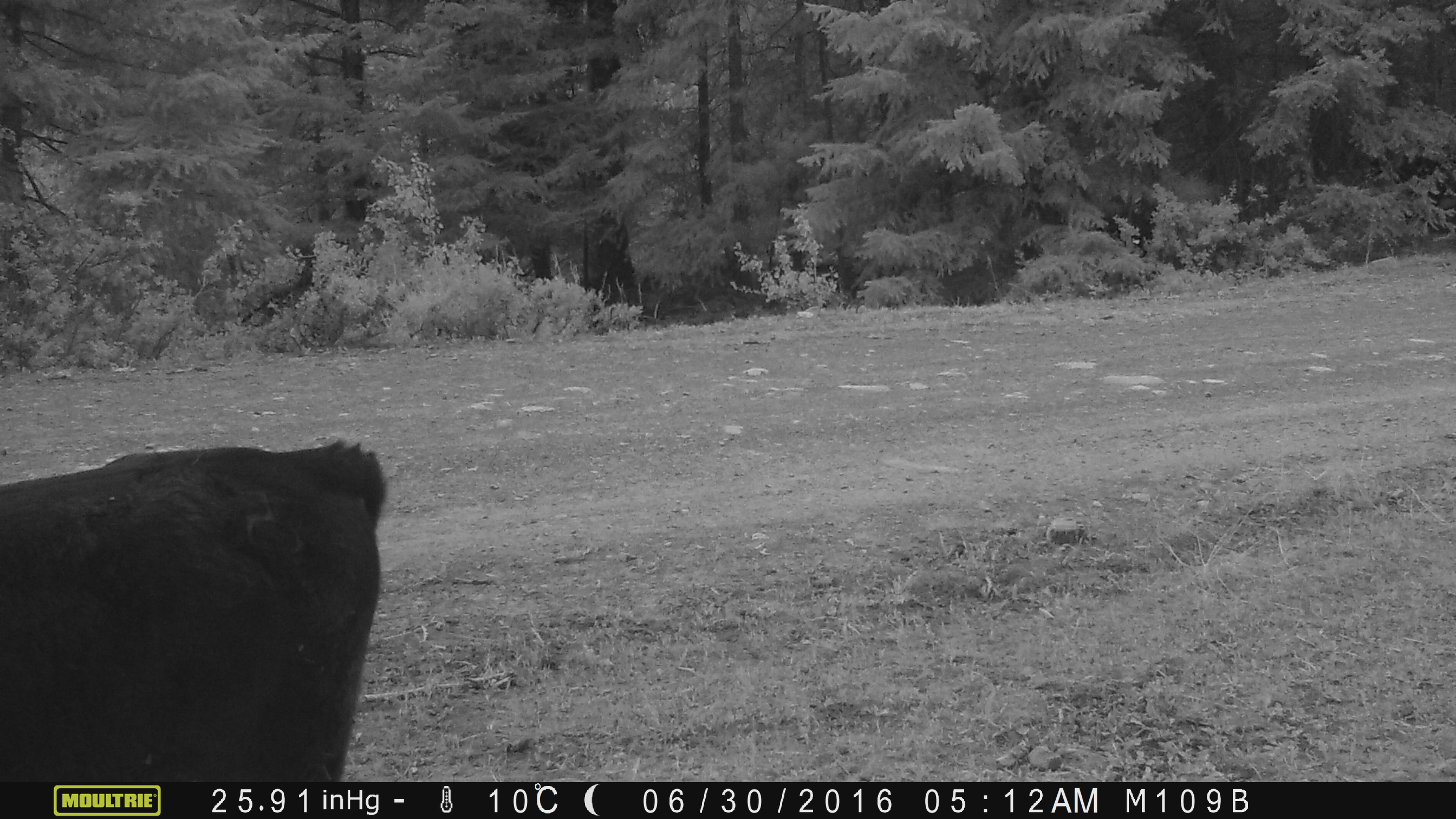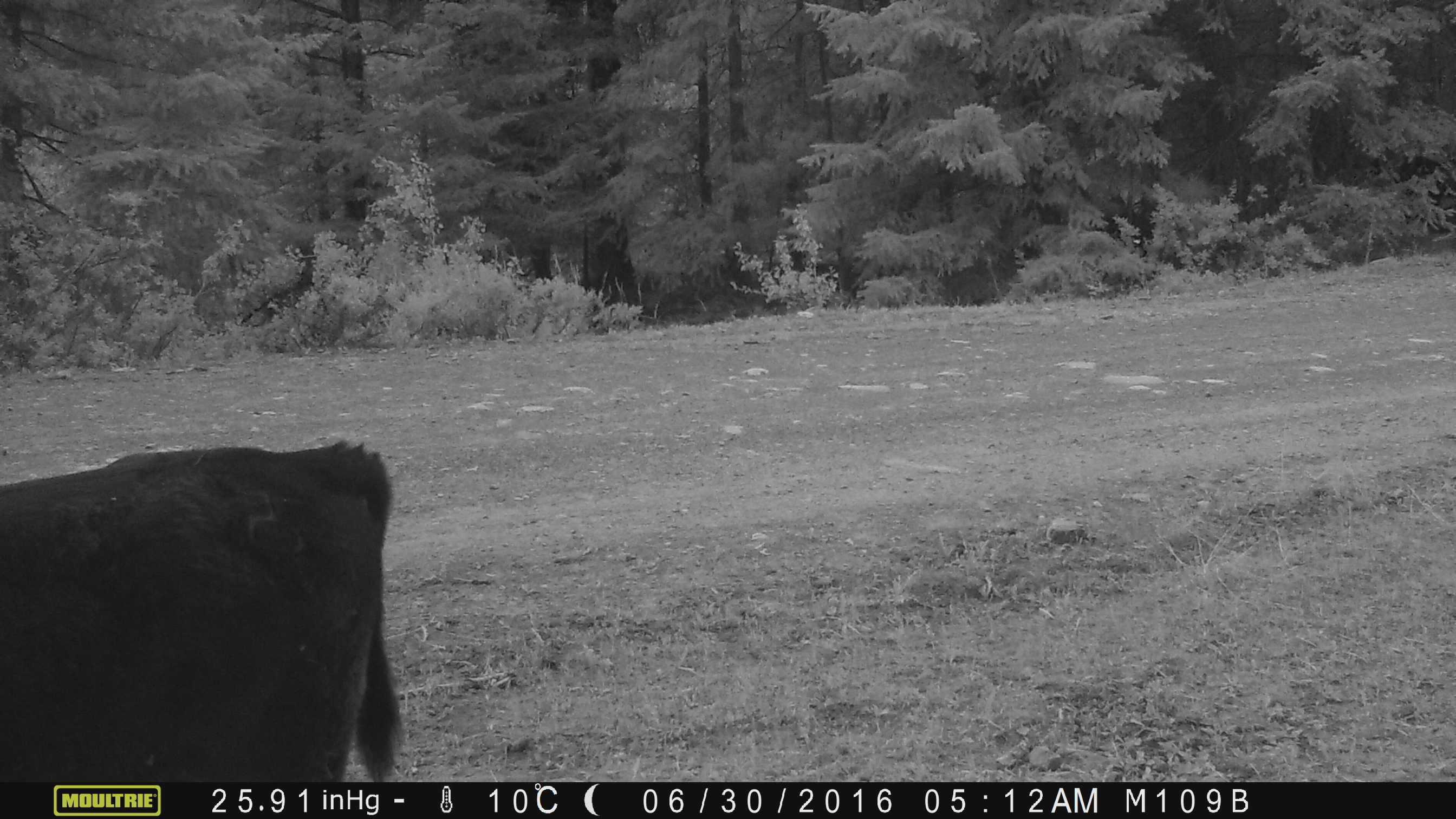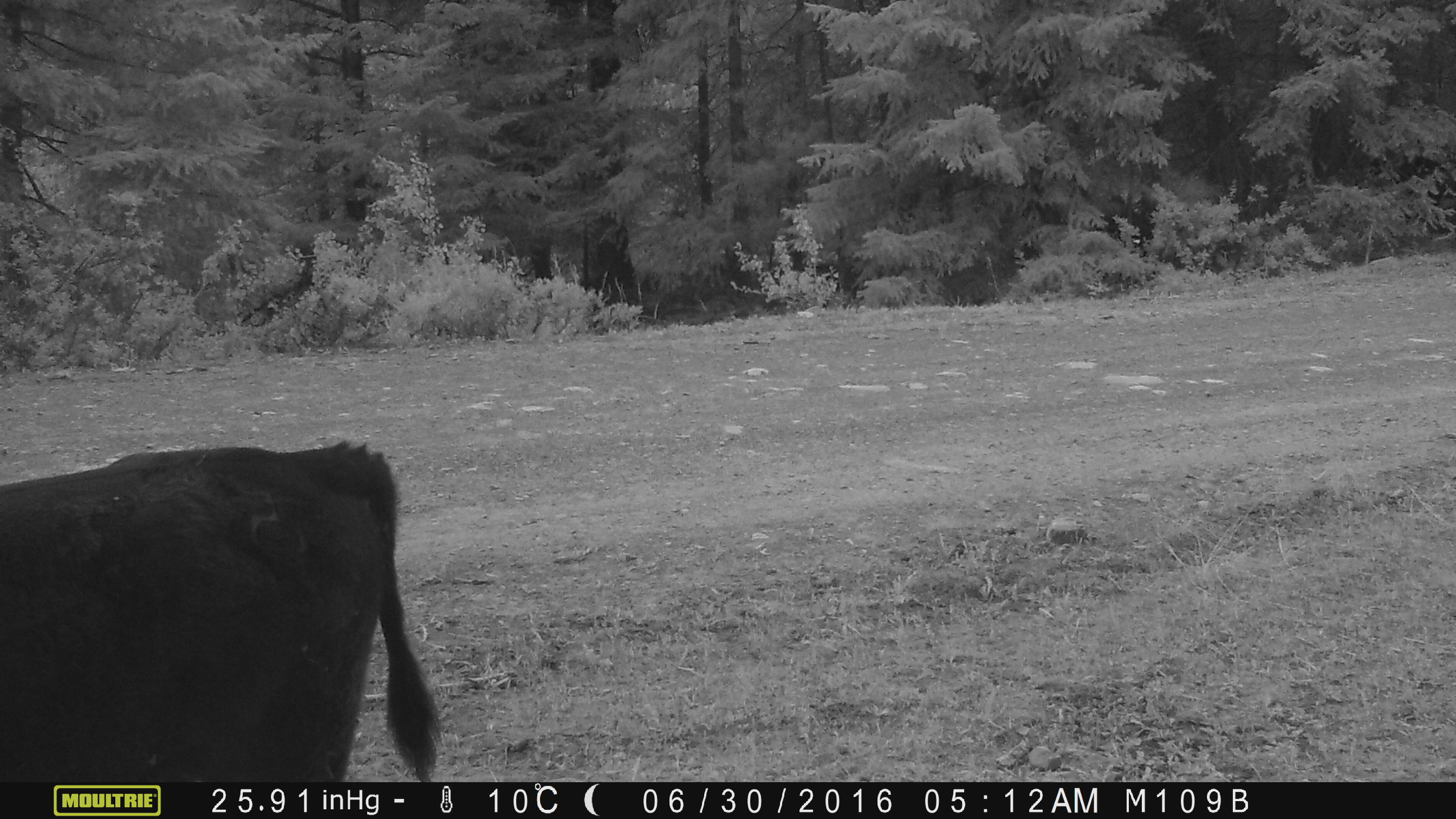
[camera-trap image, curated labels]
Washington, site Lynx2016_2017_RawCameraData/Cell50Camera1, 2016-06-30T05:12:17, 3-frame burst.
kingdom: Animalia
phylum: Chordata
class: Mammalia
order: Artiodactyla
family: Bovidae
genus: Bos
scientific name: Bos taurus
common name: domestic cattle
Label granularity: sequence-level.